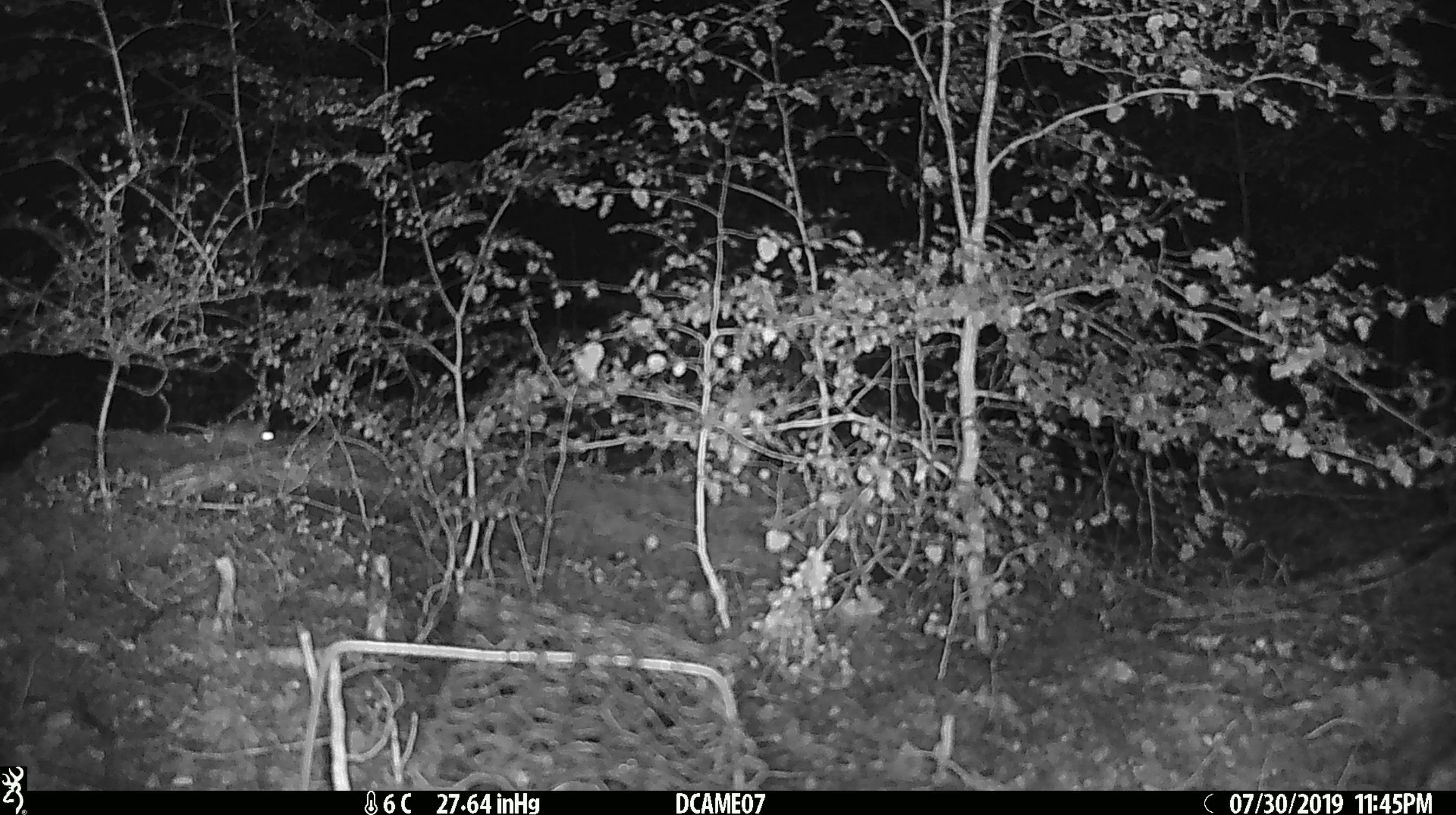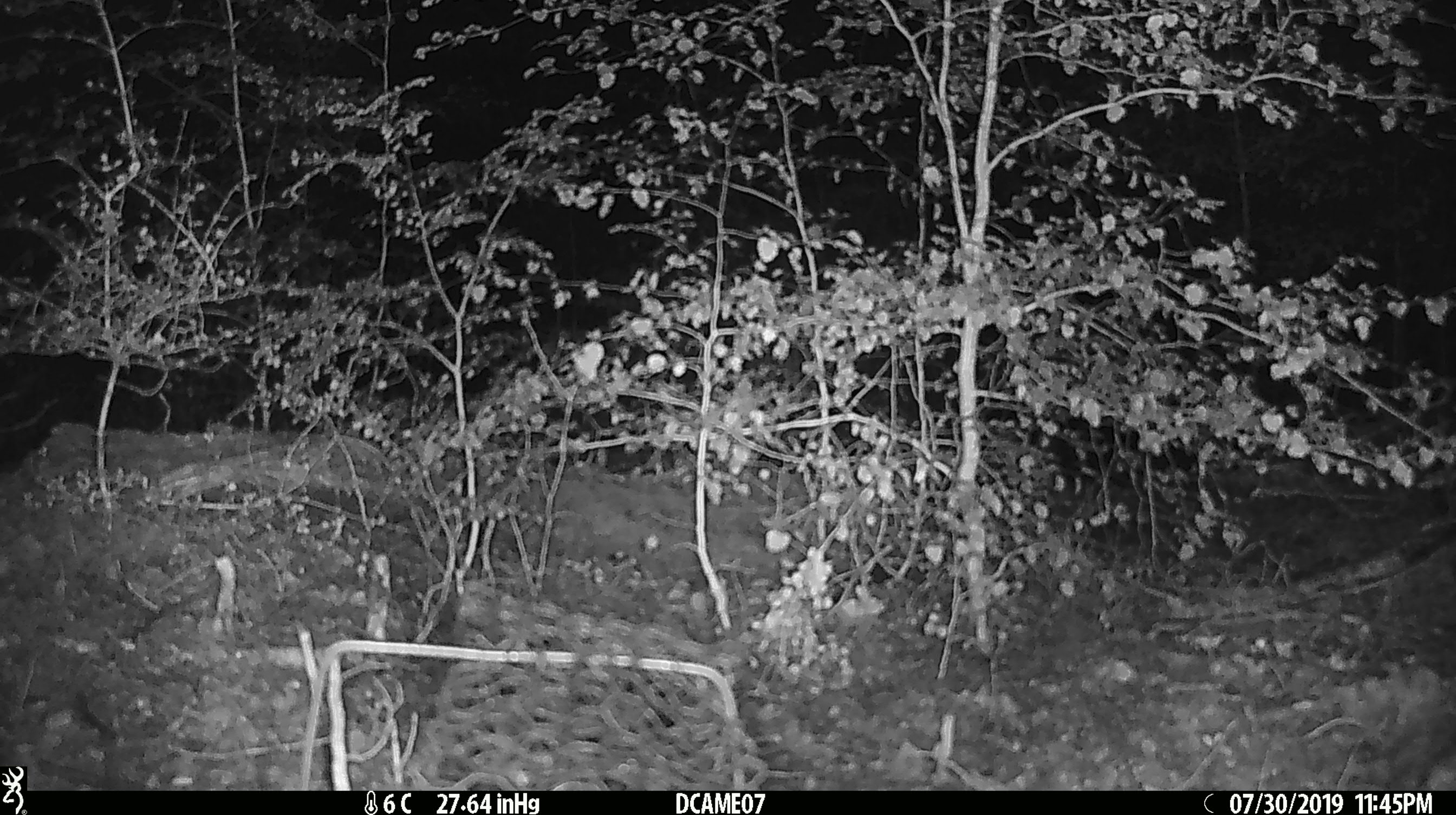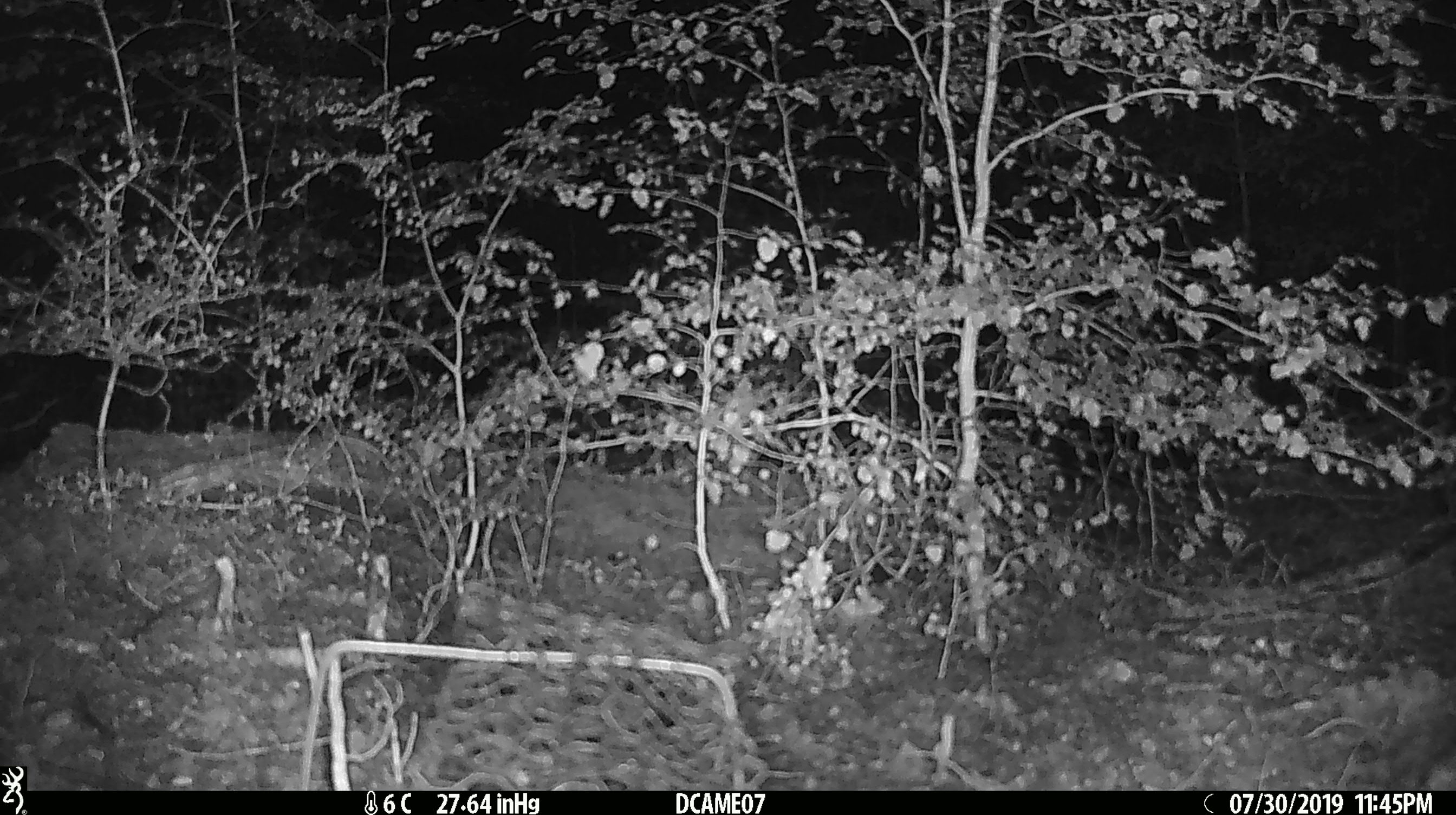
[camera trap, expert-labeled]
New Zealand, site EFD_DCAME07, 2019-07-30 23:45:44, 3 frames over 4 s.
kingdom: Animalia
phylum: Chordata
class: Mammalia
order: Rodentia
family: Muridae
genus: Mus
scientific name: Mus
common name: mouse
Mouse (Mus).